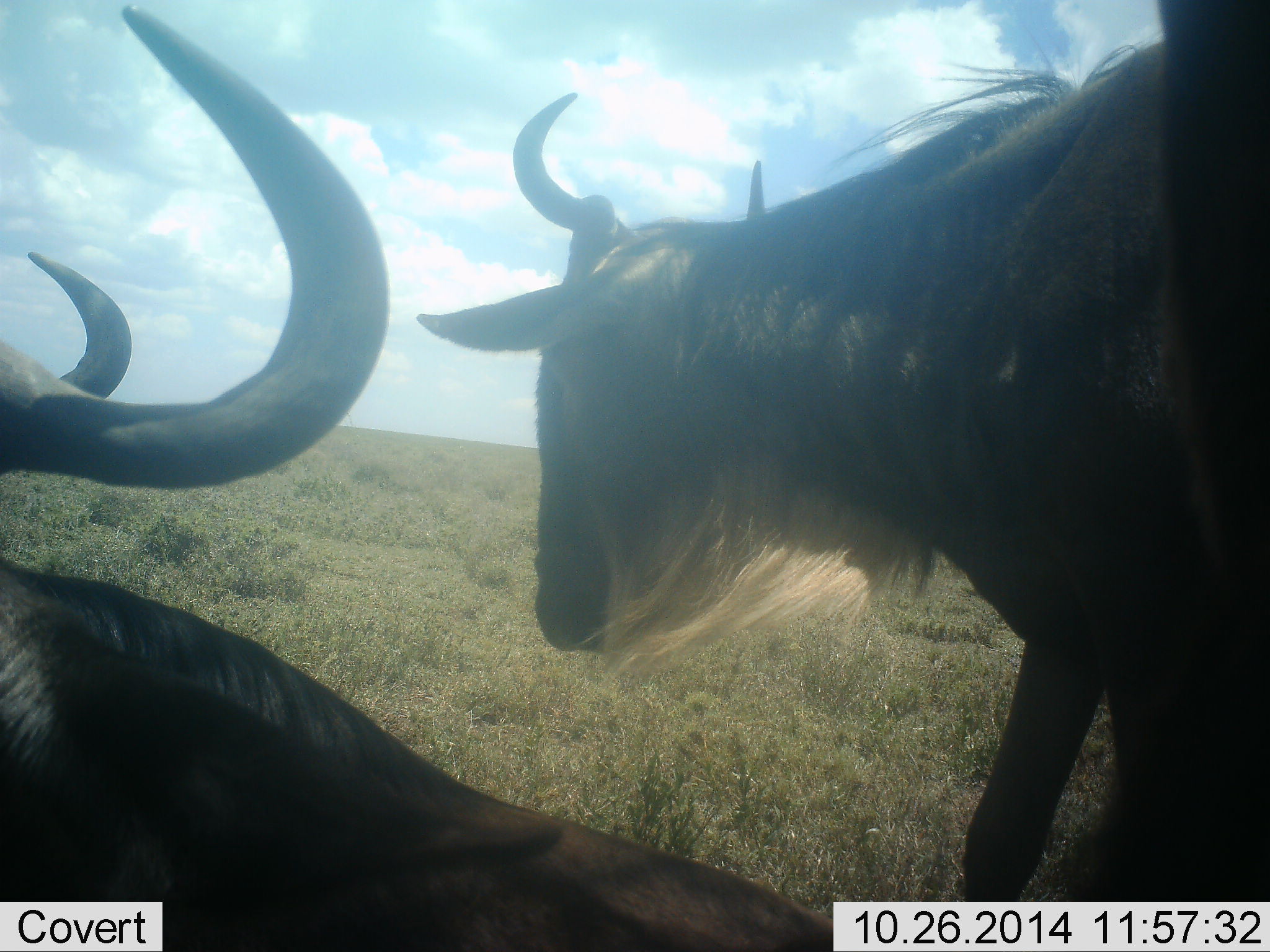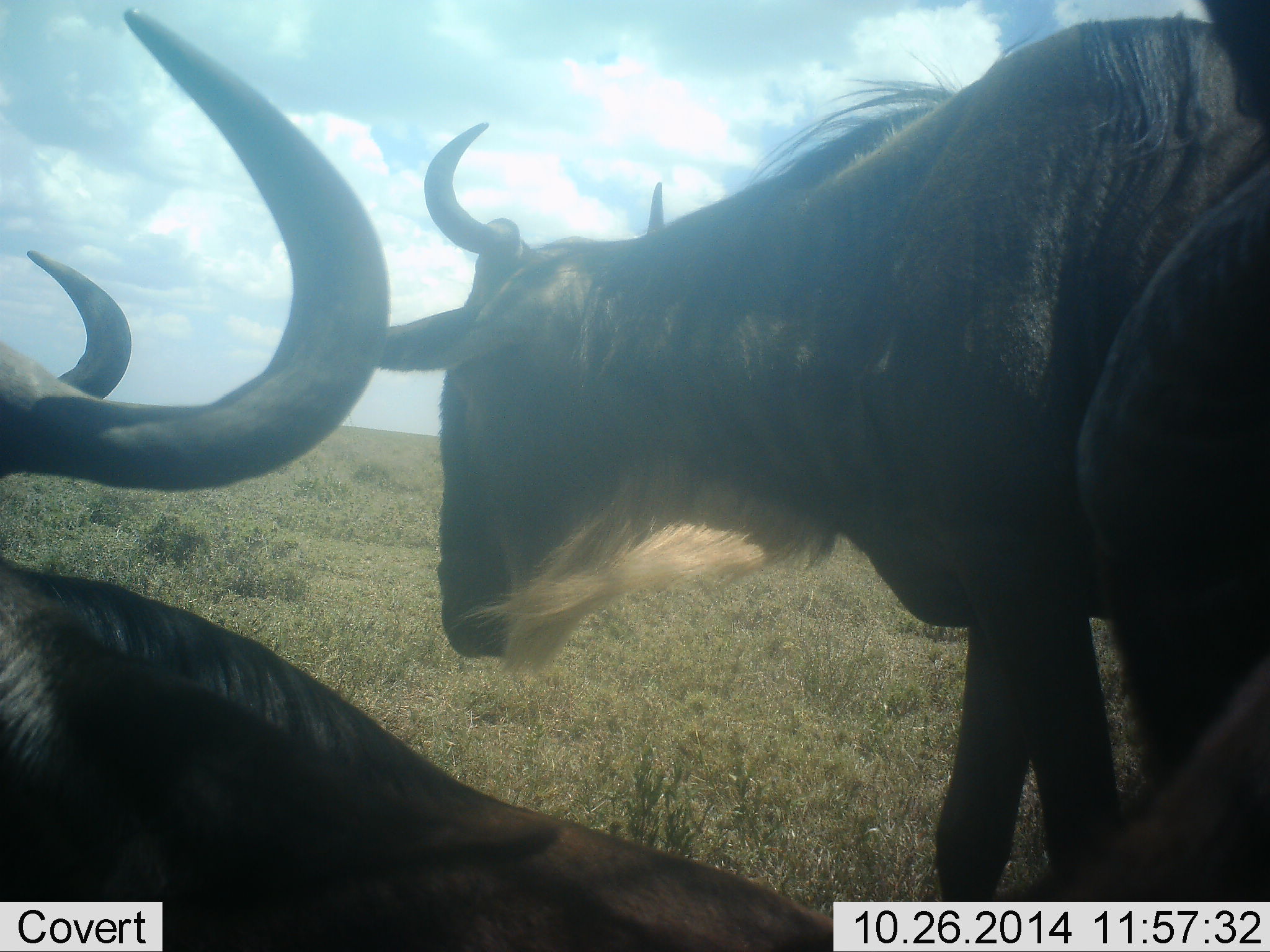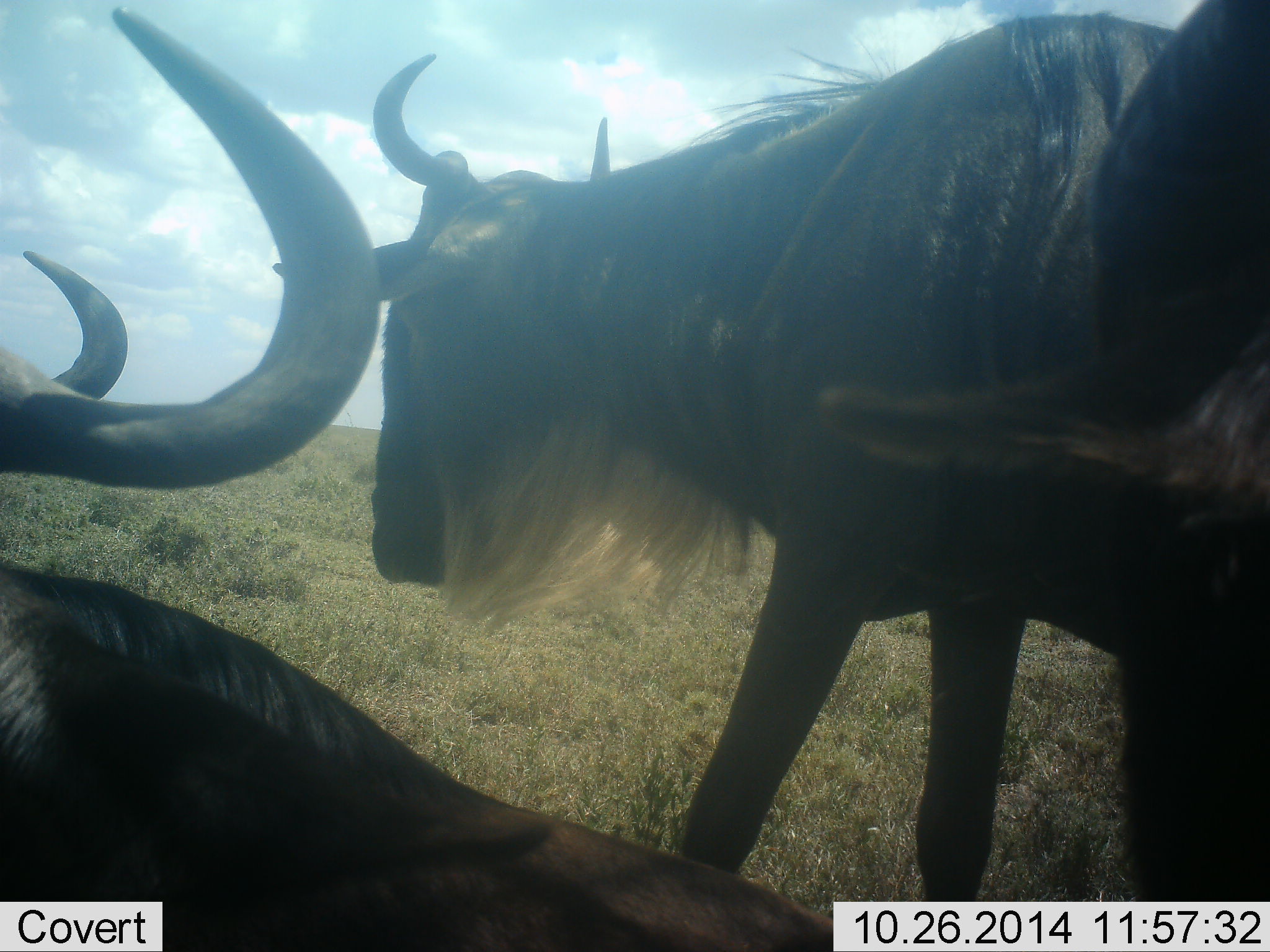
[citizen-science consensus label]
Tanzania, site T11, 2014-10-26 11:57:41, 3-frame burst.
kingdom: Animalia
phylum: Chordata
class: Mammalia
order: Artiodactyla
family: Bovidae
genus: Connochaetes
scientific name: Connochaetes taurinus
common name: blue wildebeest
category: wildebeest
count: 3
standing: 70%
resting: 50%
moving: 40%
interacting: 10%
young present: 0%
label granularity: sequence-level